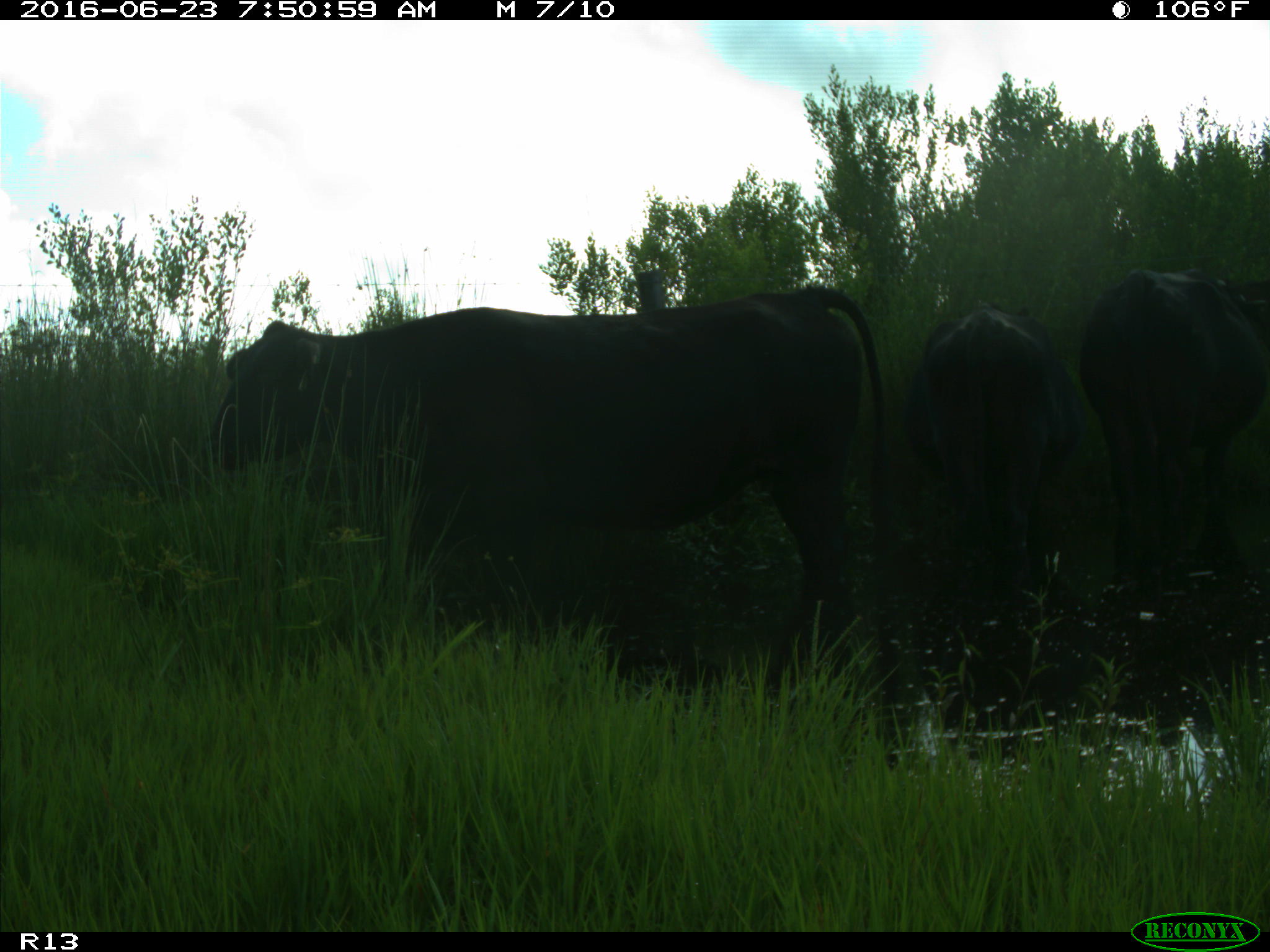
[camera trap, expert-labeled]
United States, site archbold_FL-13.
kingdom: Animalia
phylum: Chordata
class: Mammalia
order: Artiodactyla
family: Bovidae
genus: Bos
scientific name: Bos taurus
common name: domestic cow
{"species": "Bos taurus (domestic cow)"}